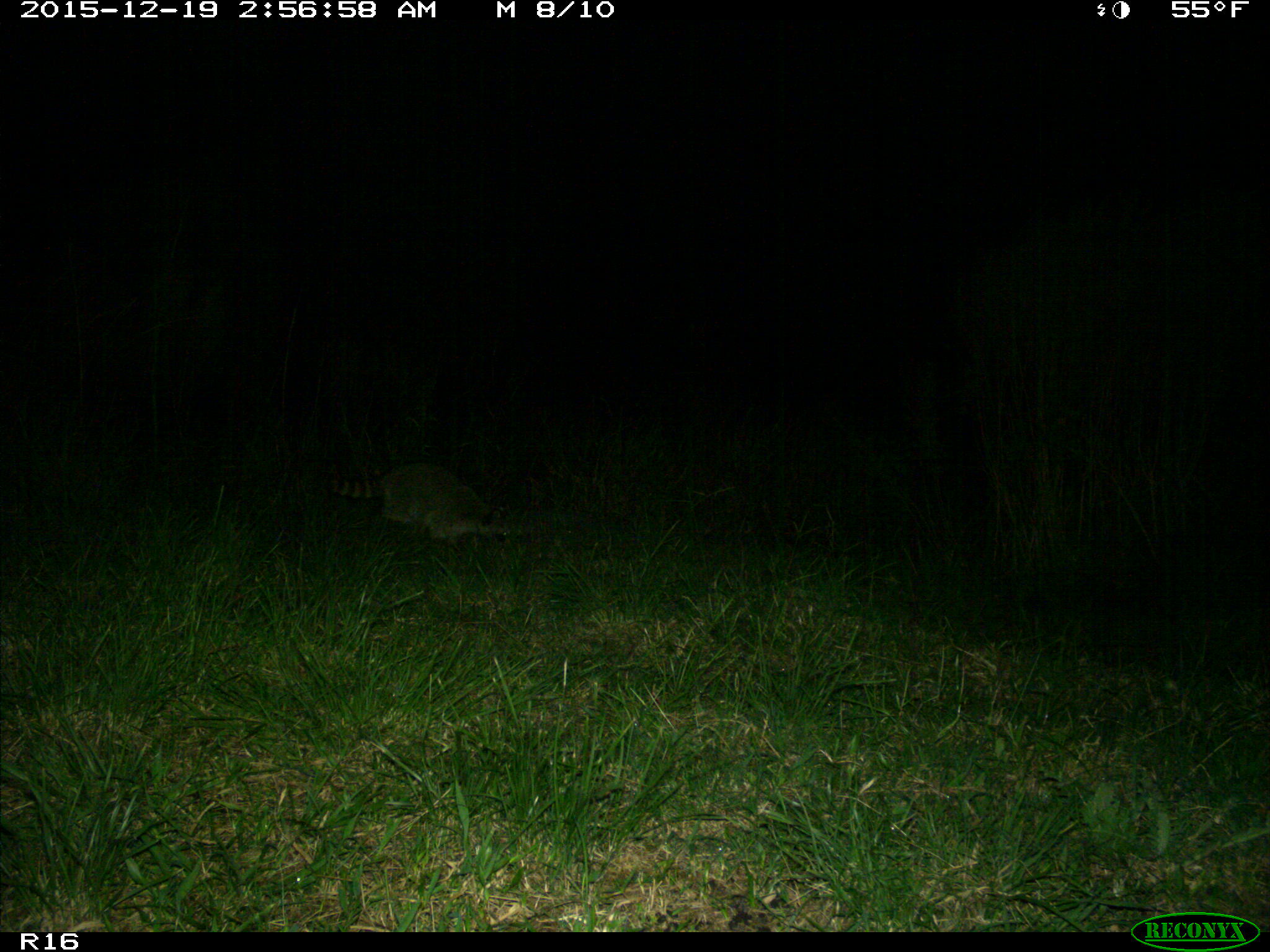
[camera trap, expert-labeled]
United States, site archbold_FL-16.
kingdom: Animalia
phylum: Chordata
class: Mammalia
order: Carnivora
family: Procyonidae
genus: Procyon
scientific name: Procyon lotor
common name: common raccoon